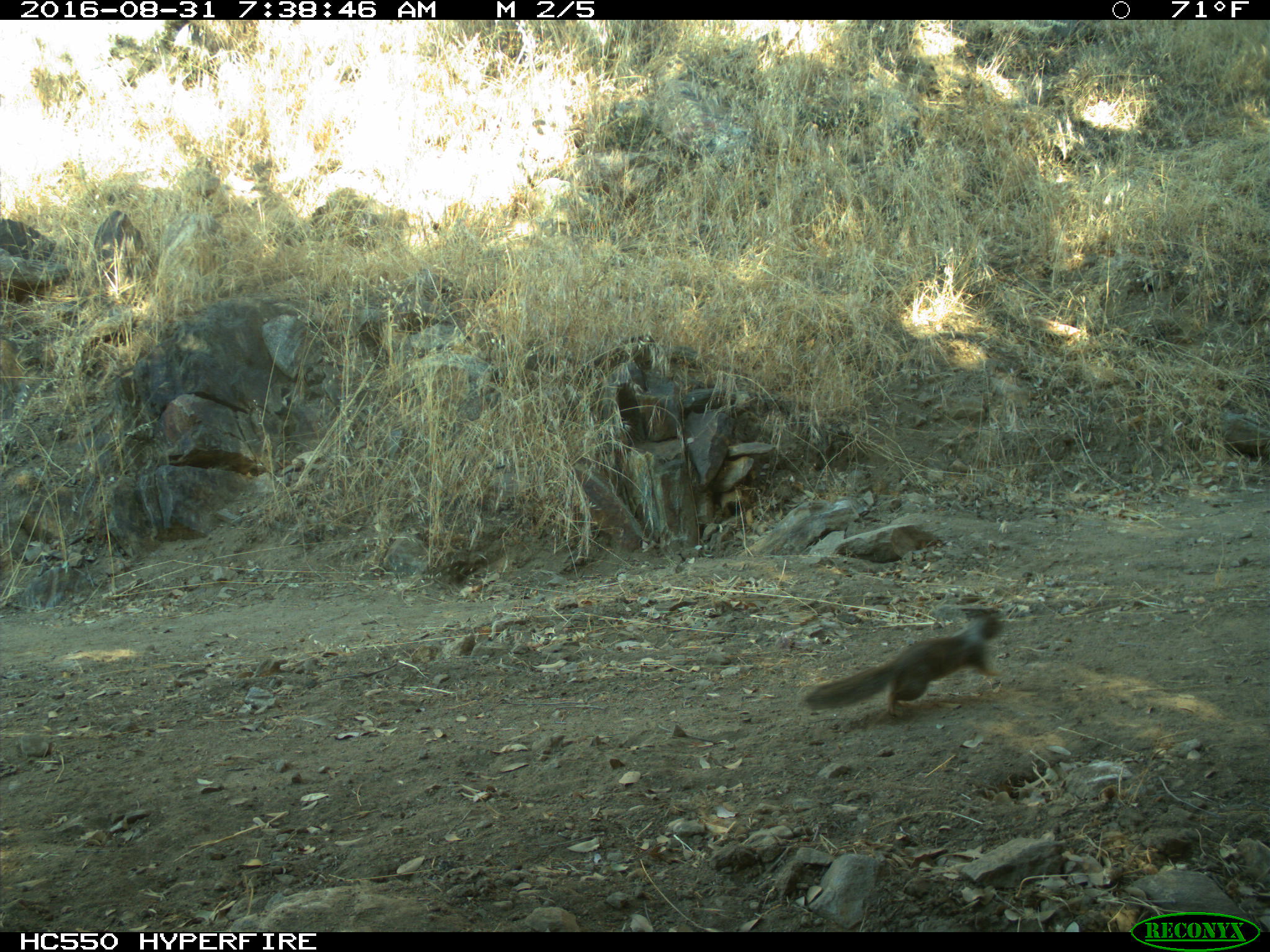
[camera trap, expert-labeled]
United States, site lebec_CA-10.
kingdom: Animalia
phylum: Chordata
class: Mammalia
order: Rodentia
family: Sciuridae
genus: Otospermophilus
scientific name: Otospermophilus beecheyi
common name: california ground squirrel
Otospermophilus beecheyi (california ground squirrel).